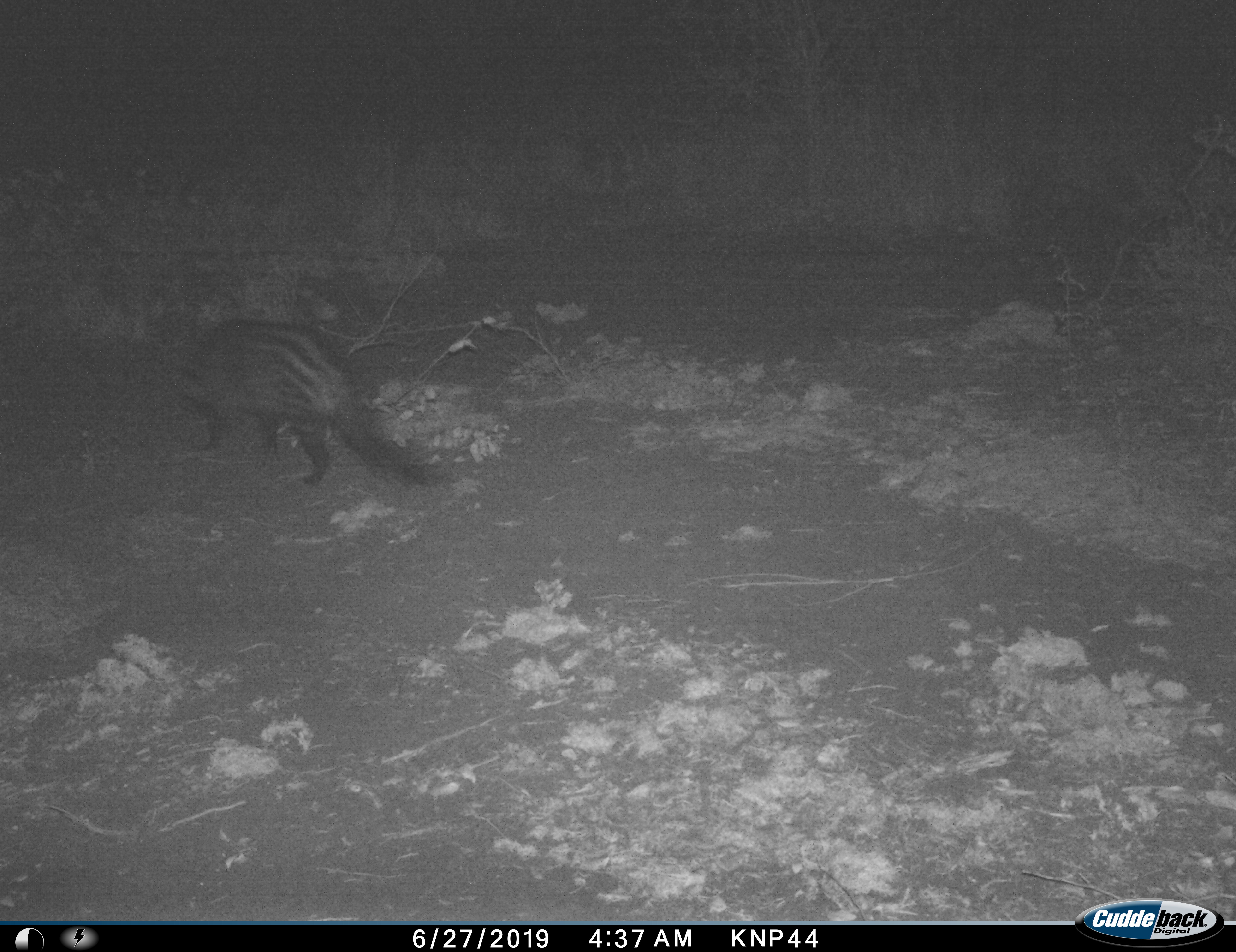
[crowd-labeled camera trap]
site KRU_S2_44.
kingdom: Animalia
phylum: Chordata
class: Mammalia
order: Carnivora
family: Viverridae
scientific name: Viverridae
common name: civet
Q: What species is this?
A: Civet (Viverridae).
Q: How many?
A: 1.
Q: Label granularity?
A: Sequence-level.